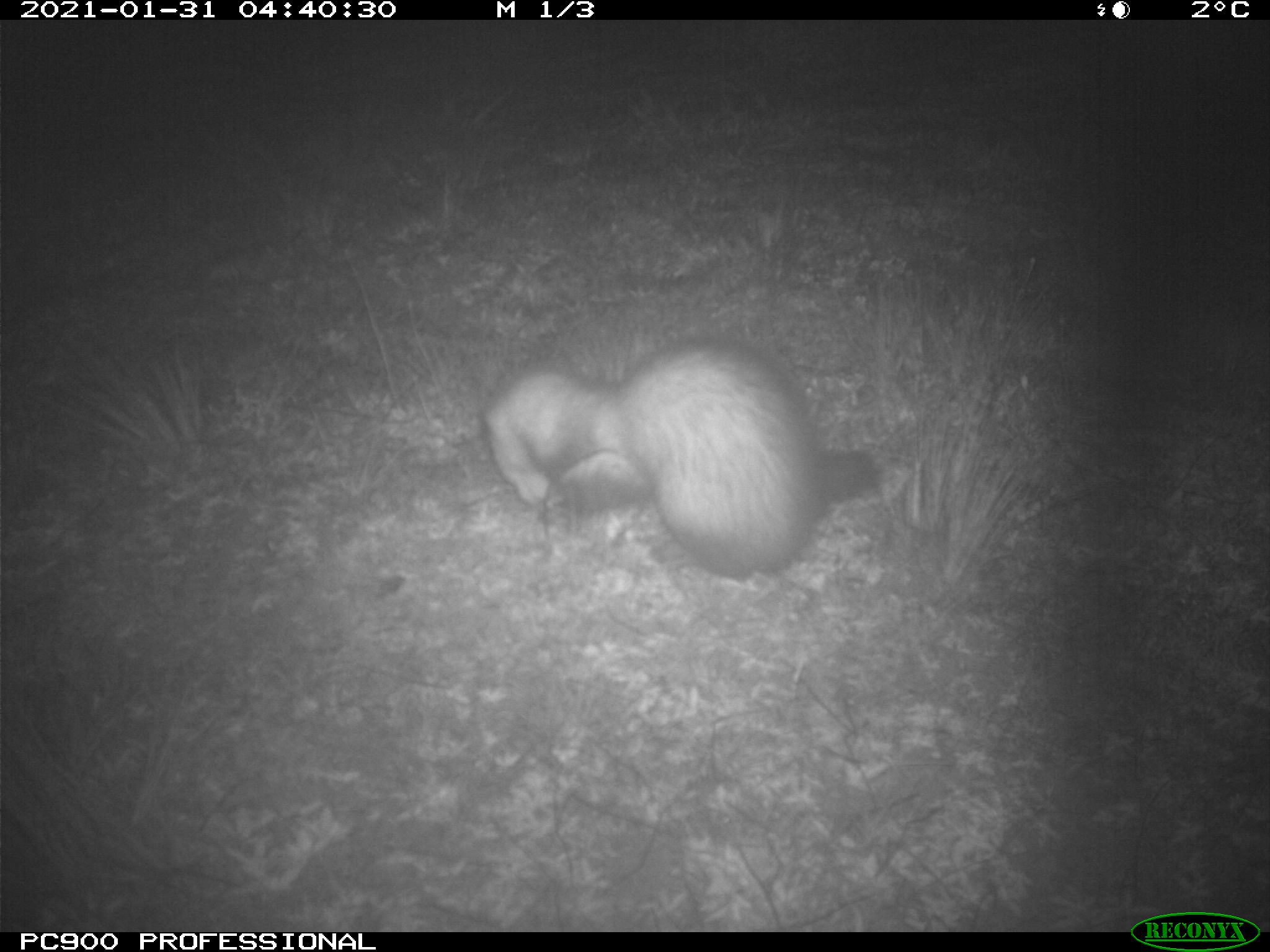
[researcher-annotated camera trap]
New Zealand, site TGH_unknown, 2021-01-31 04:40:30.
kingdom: Animalia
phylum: Chordata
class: Mammalia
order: Carnivora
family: Mustelidae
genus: Mustela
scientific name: Mustela furo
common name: ferret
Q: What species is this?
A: Ferret (Mustela furo).